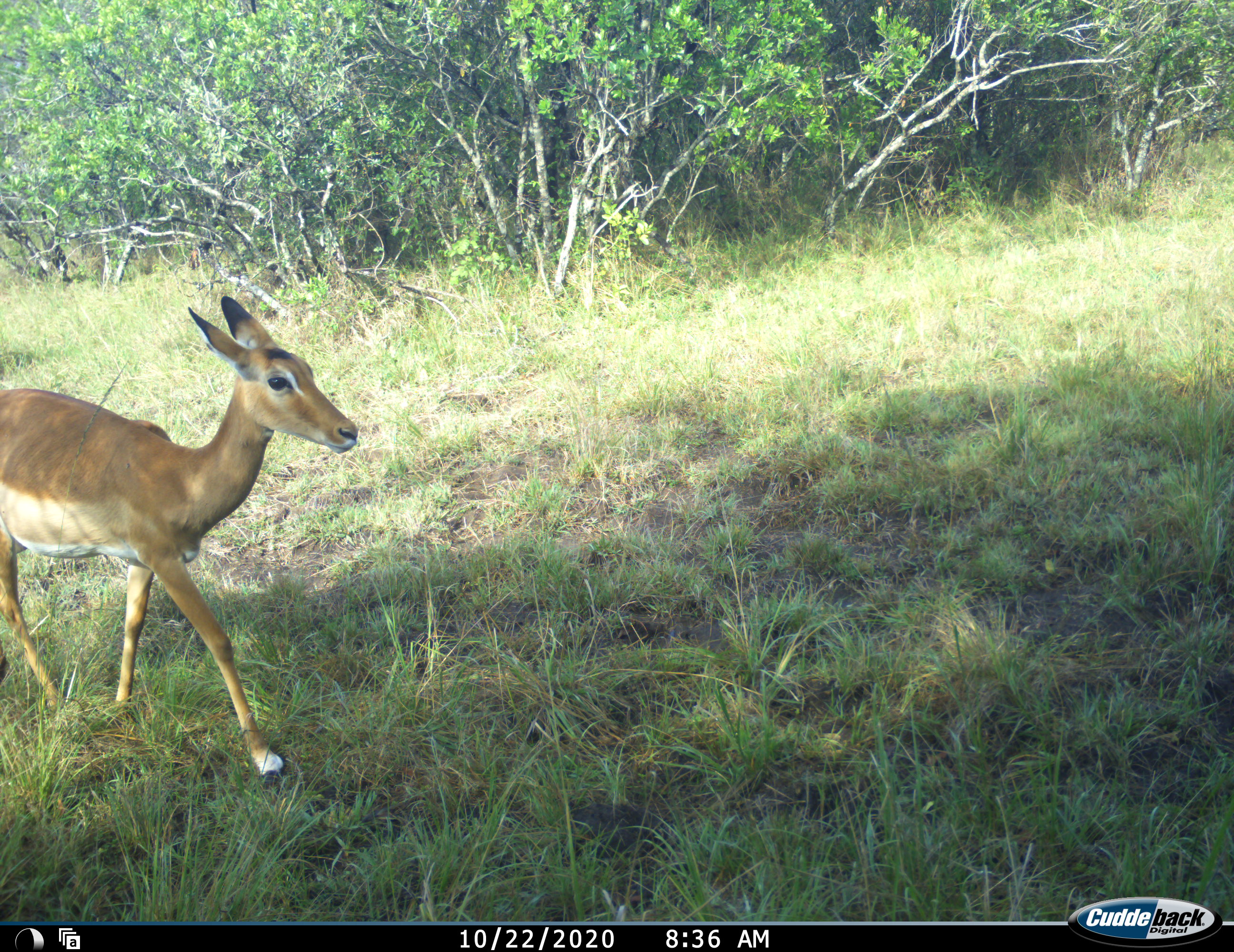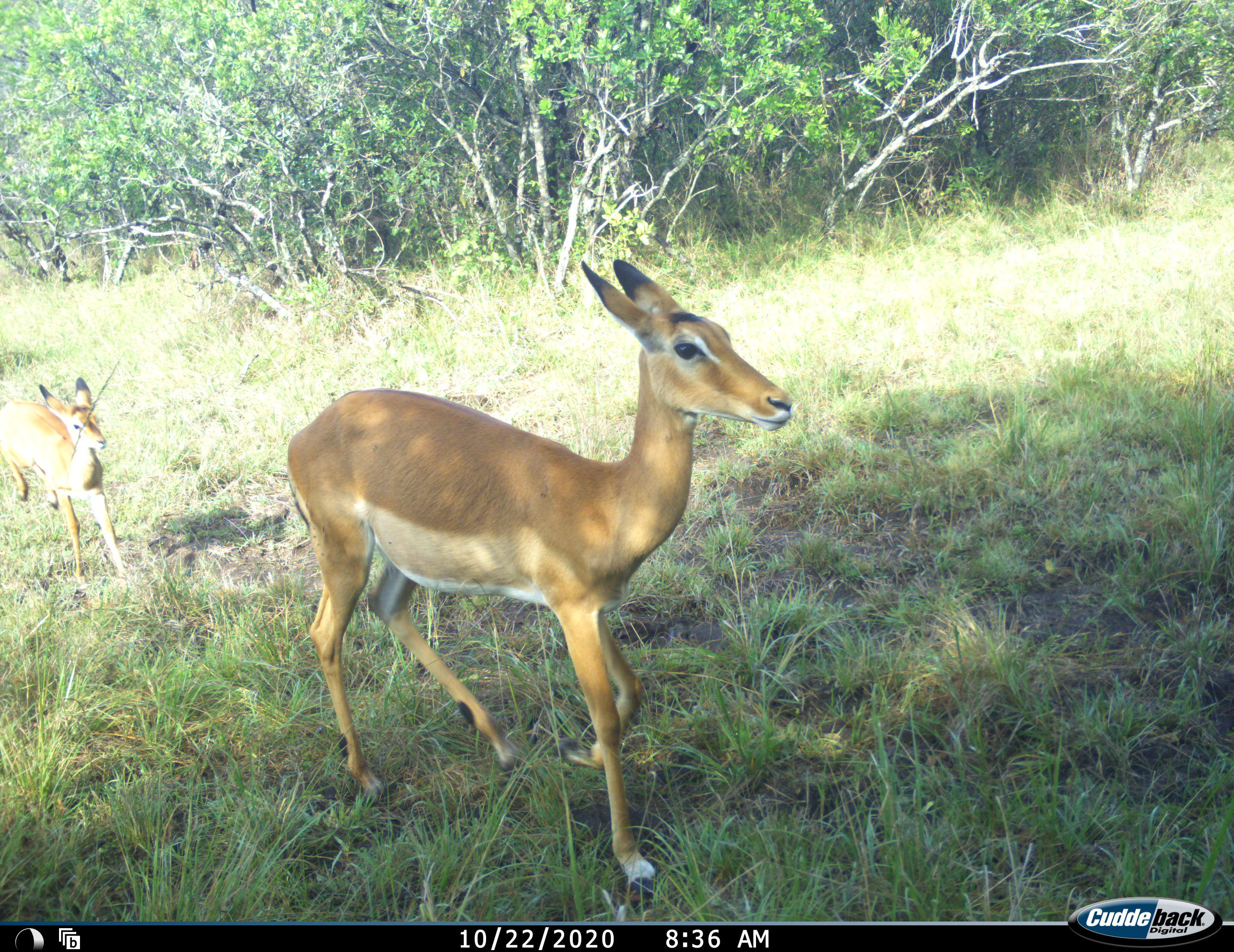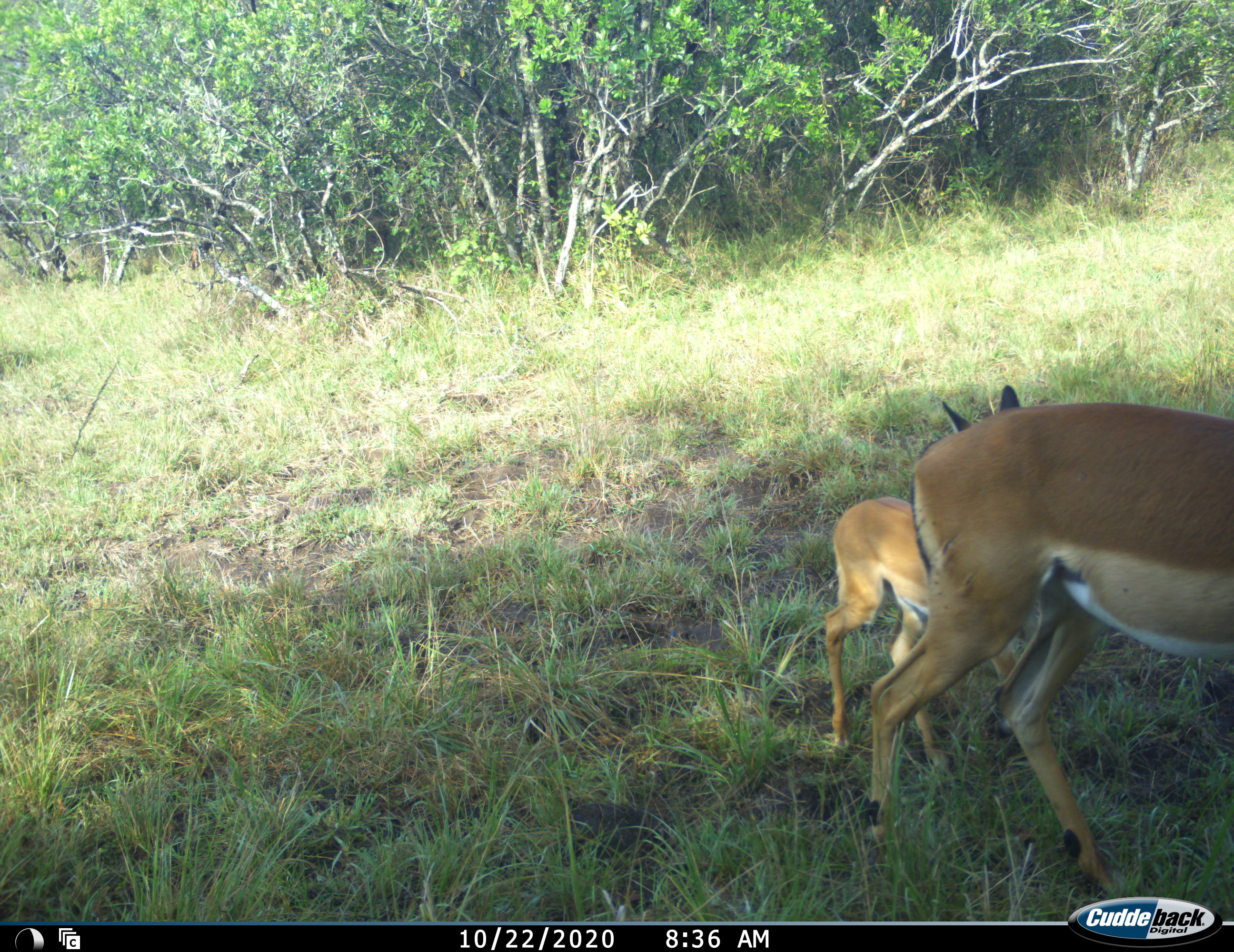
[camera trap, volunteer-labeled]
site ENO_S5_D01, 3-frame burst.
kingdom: Animalia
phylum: Chordata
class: Mammalia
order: Artiodactyla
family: Bovidae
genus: Aepyceros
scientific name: Aepyceros melampus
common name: impala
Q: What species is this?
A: Impala (Aepyceros melampus).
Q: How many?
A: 2.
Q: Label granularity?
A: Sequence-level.